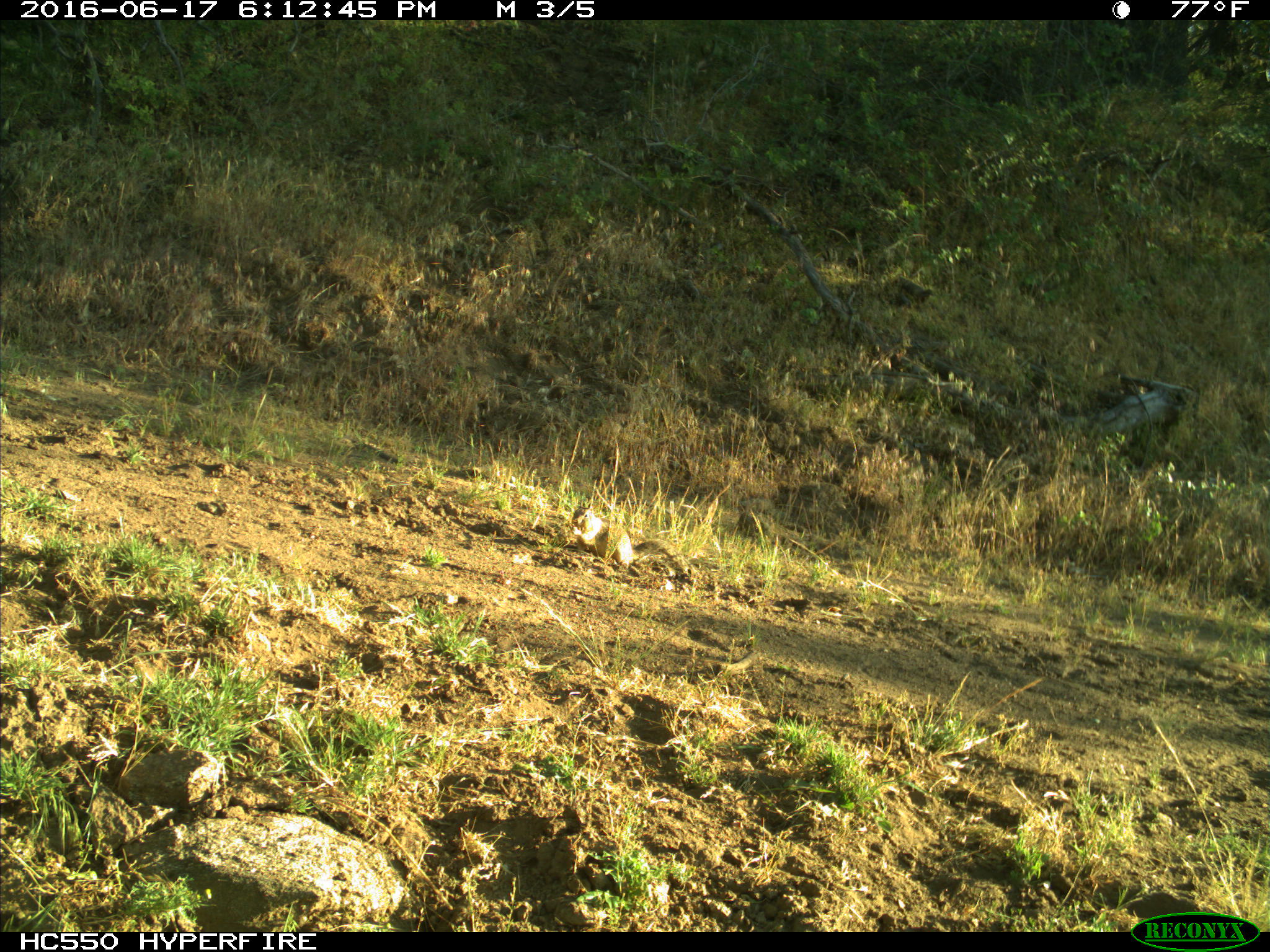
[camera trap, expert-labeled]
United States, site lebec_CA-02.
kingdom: Animalia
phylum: Chordata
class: Mammalia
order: Rodentia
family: Sciuridae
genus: Otospermophilus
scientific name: Otospermophilus beecheyi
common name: california ground squirrel